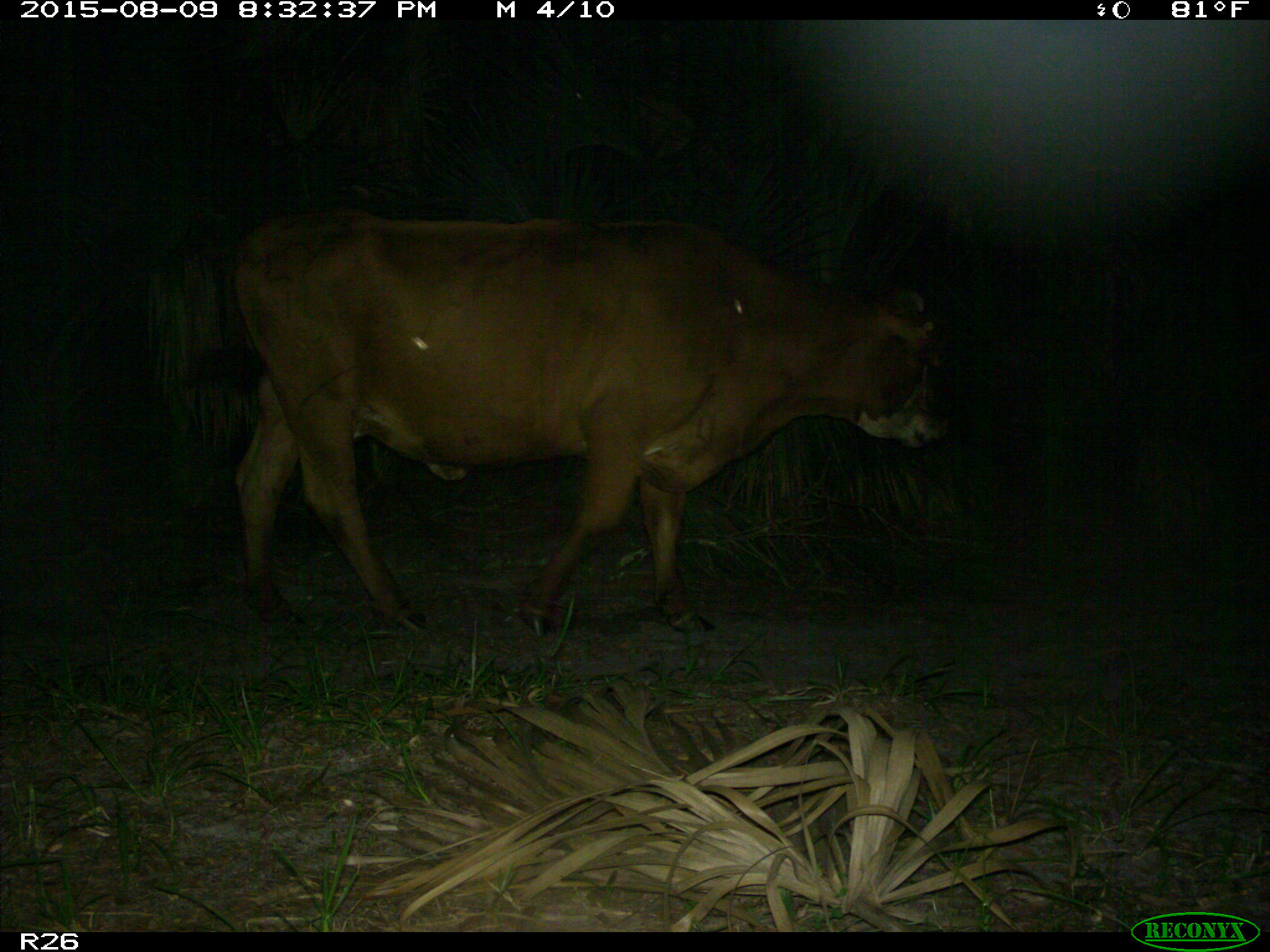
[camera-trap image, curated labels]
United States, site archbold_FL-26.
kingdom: Animalia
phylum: Chordata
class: Mammalia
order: Artiodactyla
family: Bovidae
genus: Bos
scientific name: Bos taurus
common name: domestic cow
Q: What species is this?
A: Bos taurus (domestic cow).